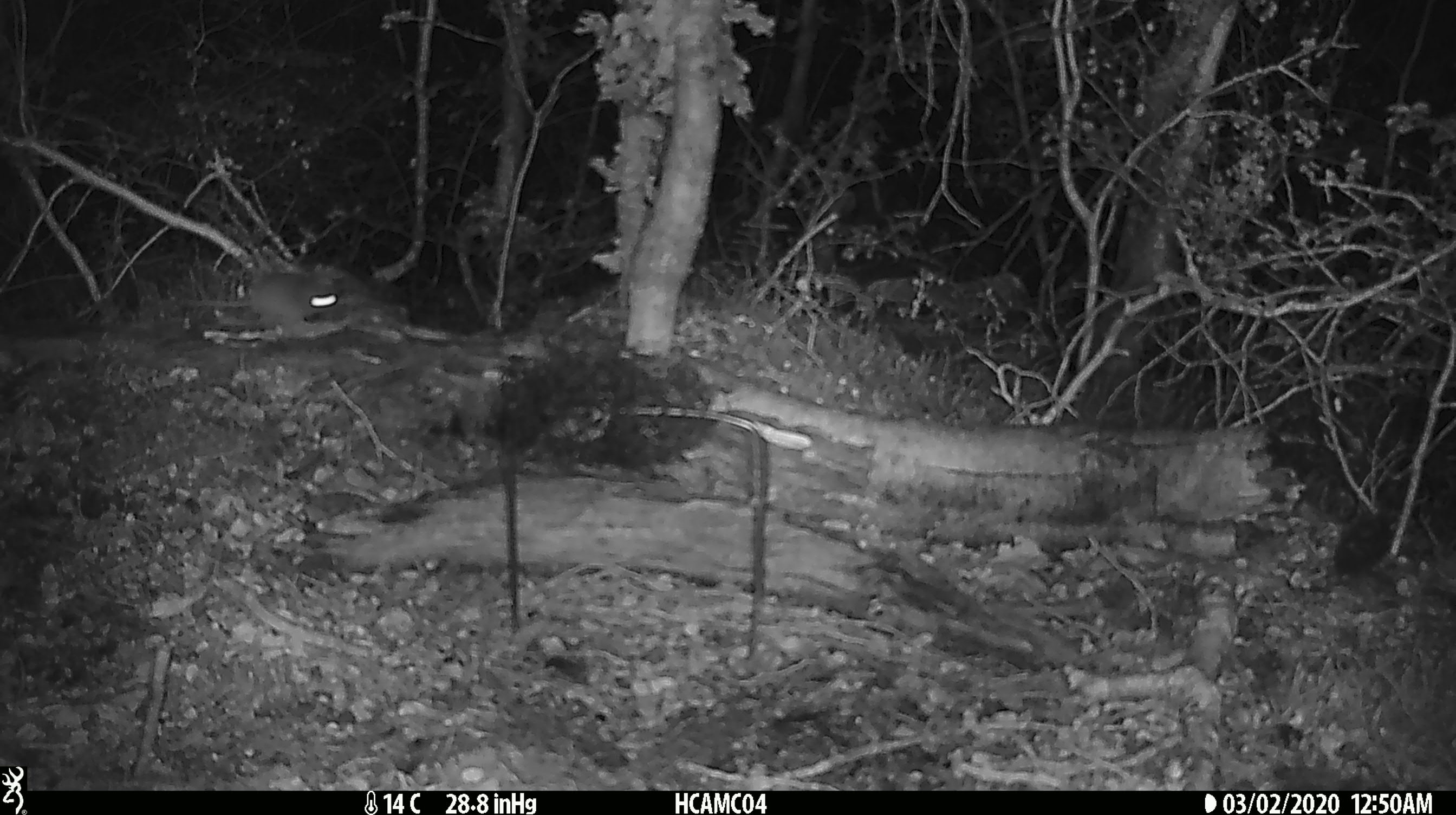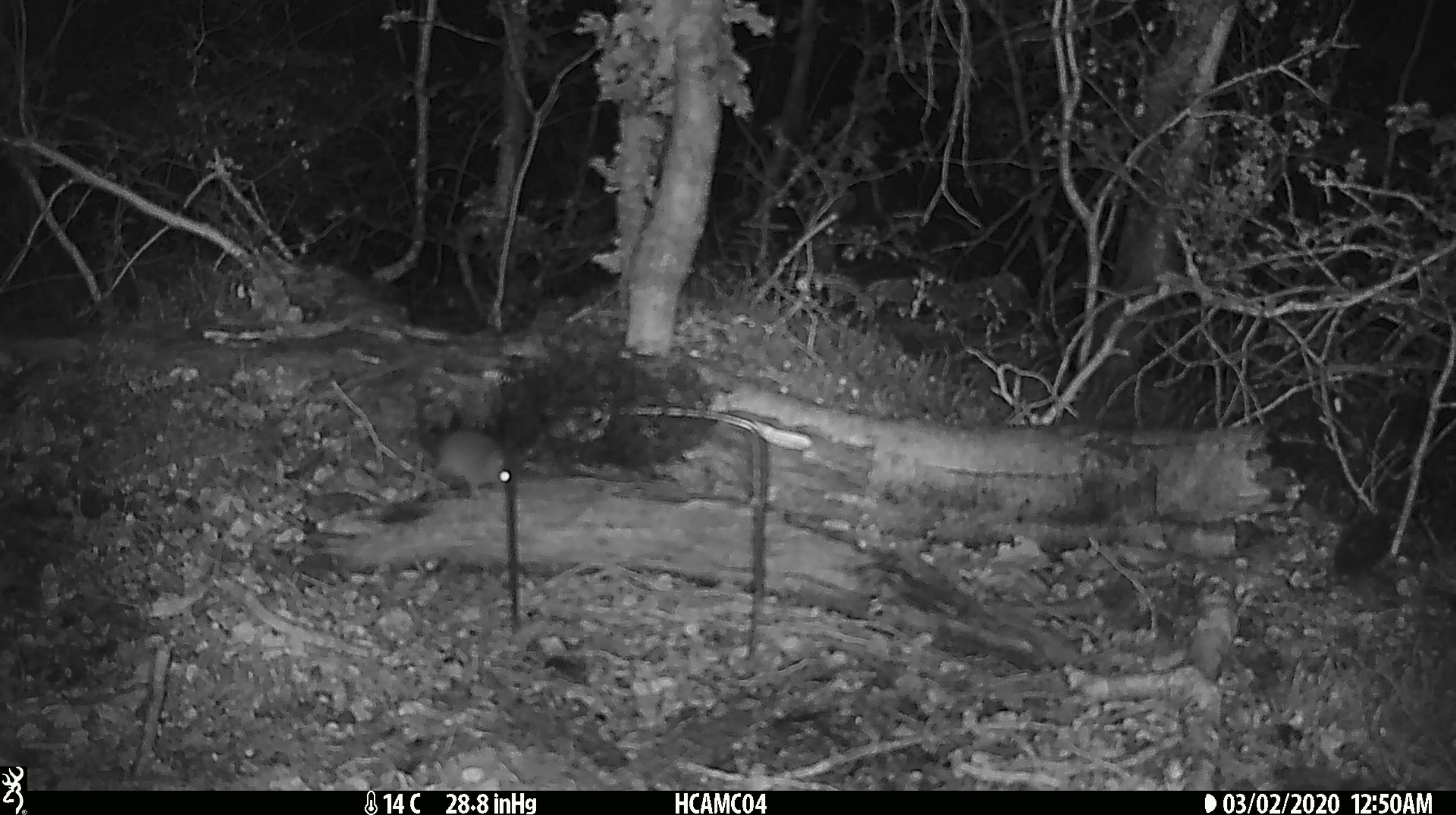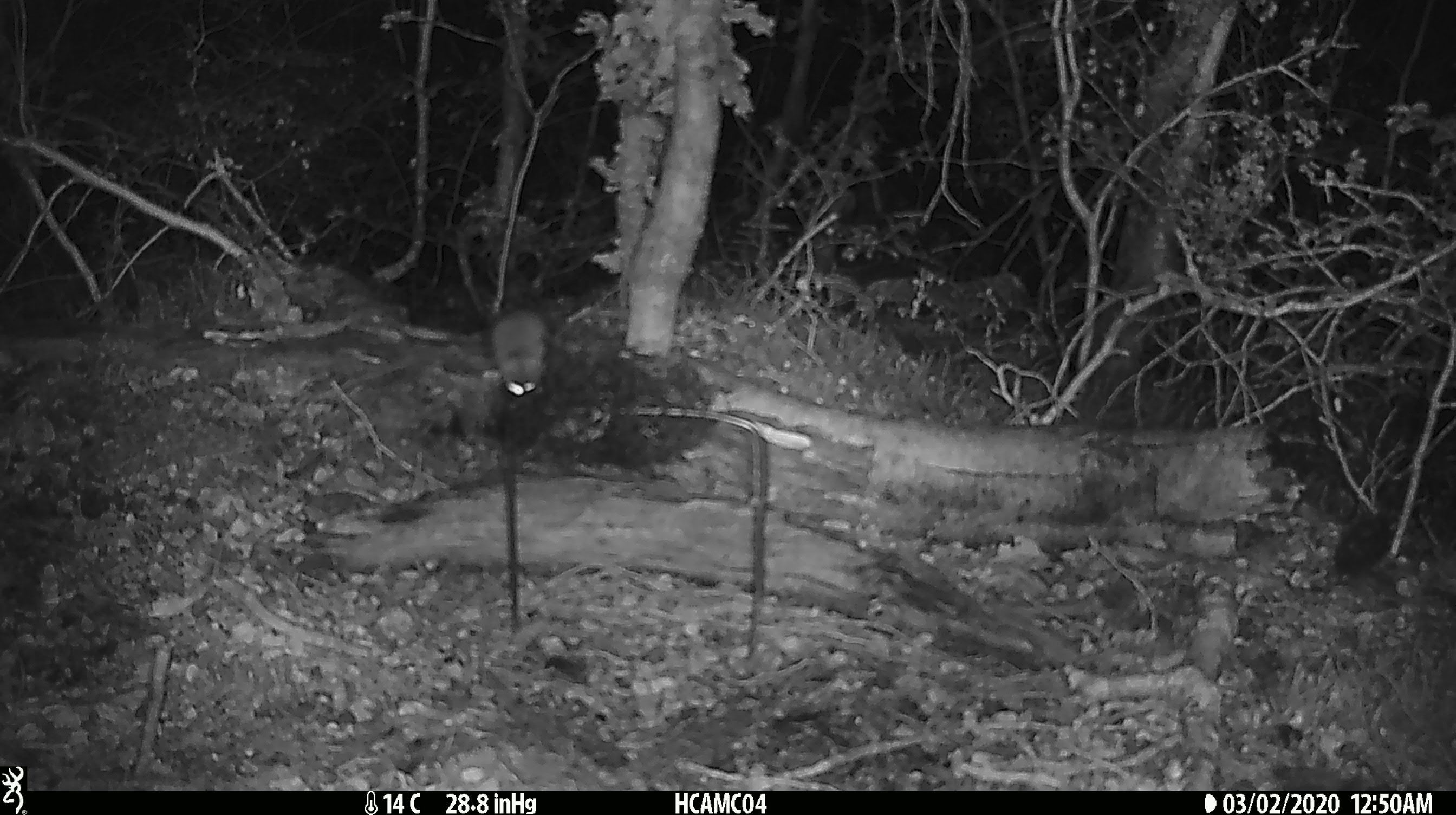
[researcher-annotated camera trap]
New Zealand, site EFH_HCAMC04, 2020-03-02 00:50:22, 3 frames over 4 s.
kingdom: Animalia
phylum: Chordata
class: Mammalia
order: Rodentia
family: Muridae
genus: Mus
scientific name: Mus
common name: mouse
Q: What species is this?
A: Mouse (Mus).